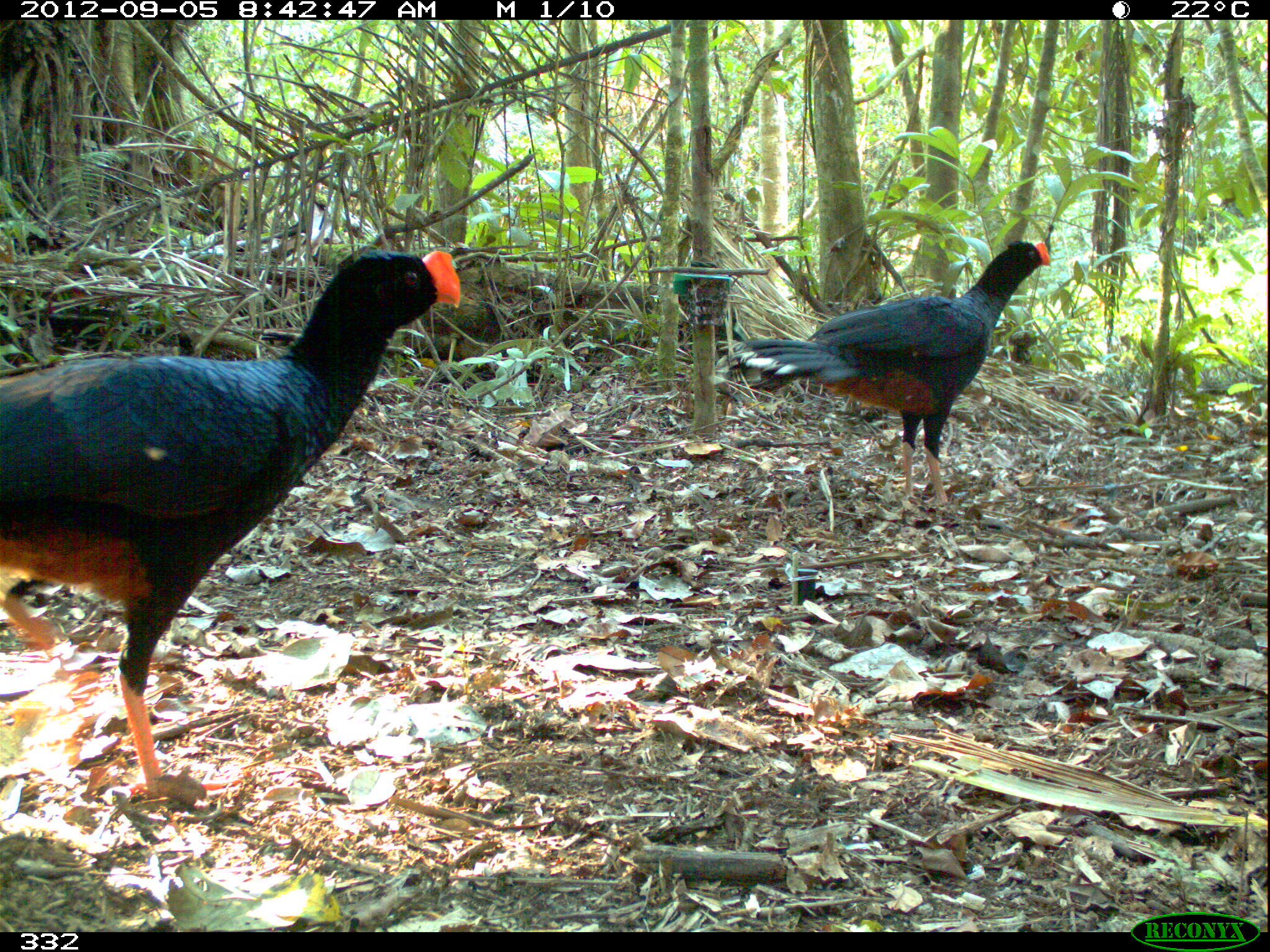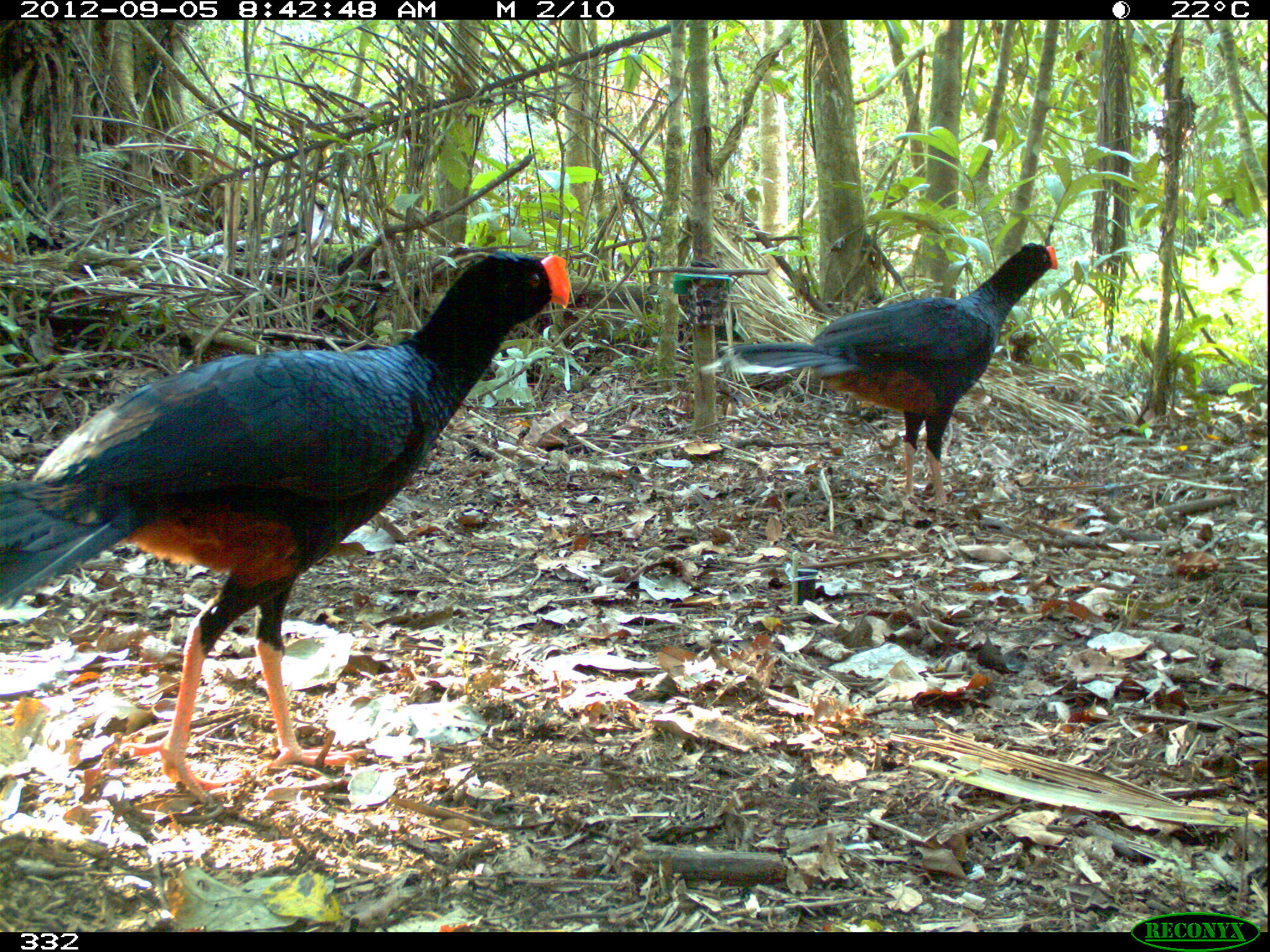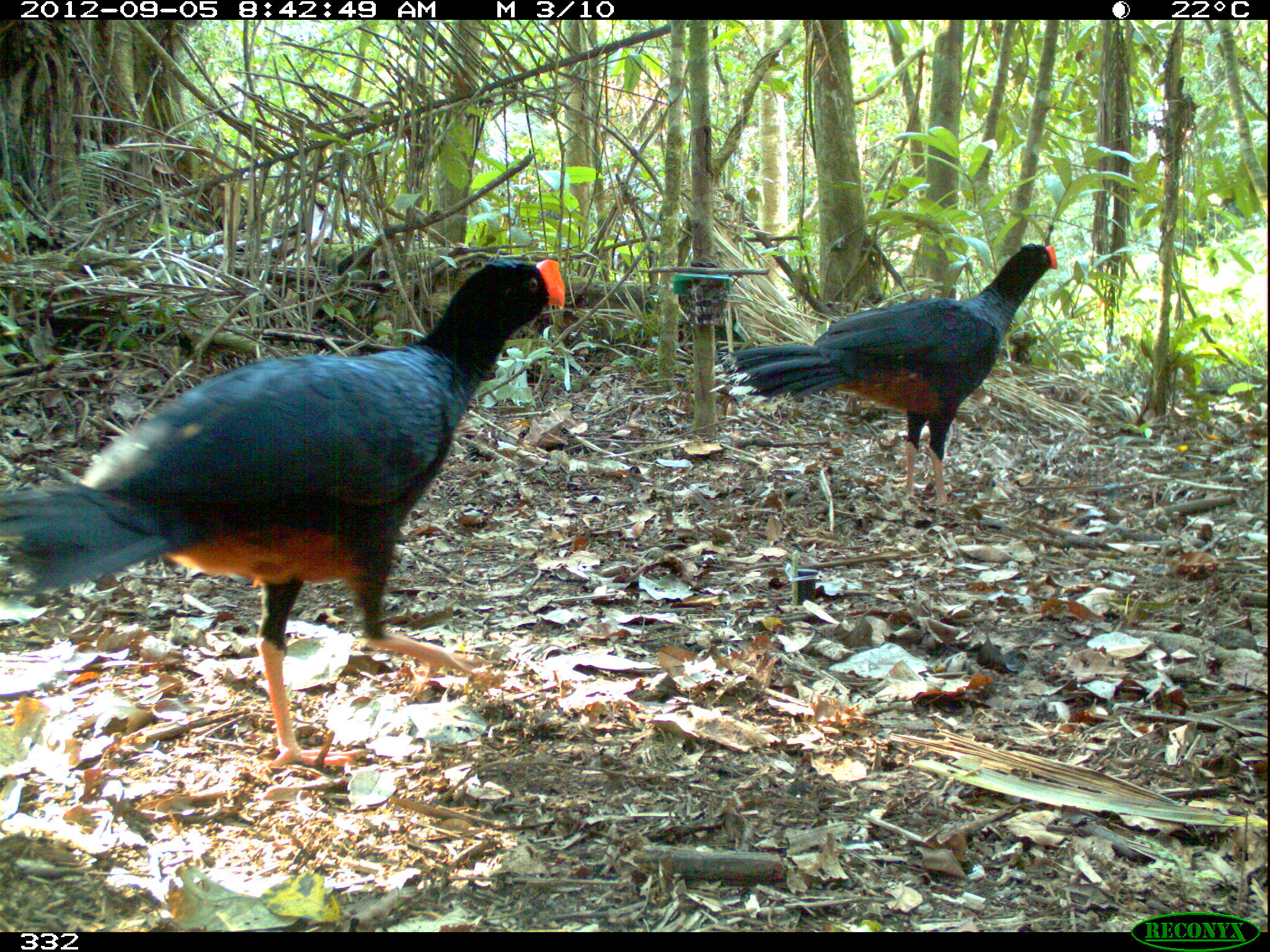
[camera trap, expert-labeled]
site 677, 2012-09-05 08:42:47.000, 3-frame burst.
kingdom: Animalia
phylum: Chordata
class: Aves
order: Galliformes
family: Cracidae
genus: Mitu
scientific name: Mitu tuberosum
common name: razor-billed curassow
Mitu tuberosum (razor-billed curassow).